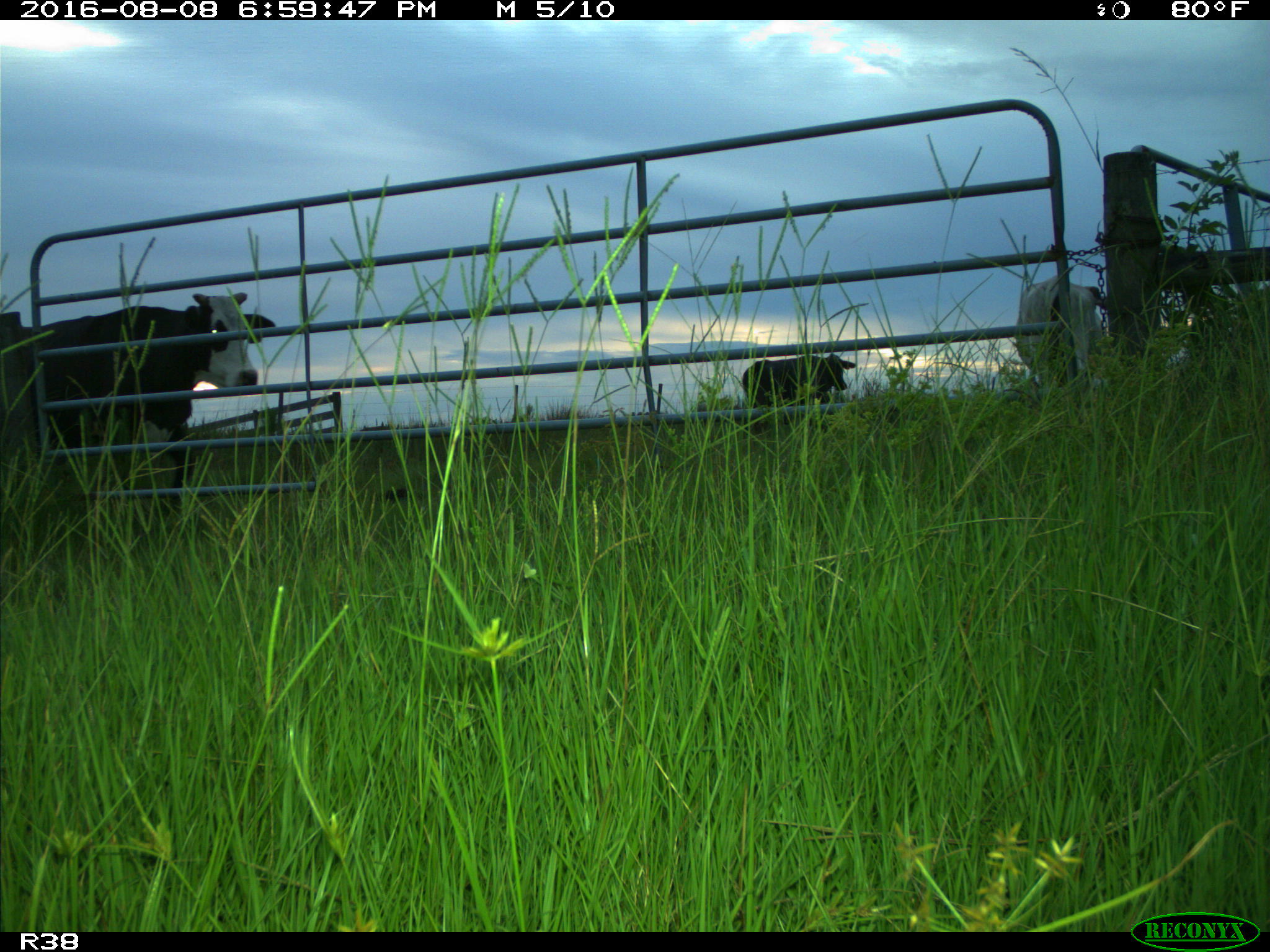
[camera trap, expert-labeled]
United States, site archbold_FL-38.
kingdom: Animalia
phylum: Chordata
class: Mammalia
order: Artiodactyla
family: Bovidae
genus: Bos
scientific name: Bos taurus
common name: domestic cow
Bos taurus (domestic cow).